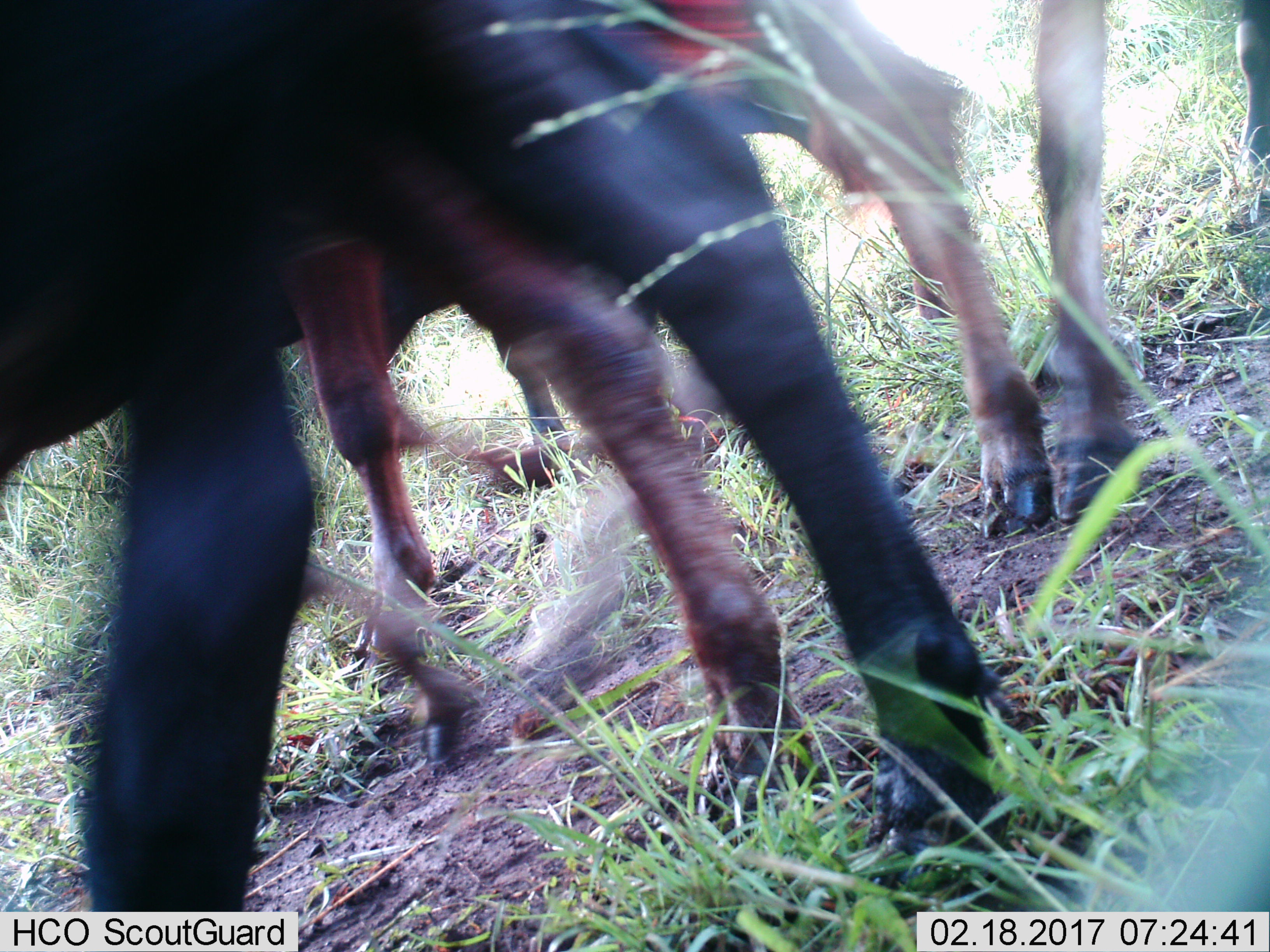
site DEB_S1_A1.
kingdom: Animalia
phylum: Chordata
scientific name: Vertebrata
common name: domestic animal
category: domesticanimal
Domesticanimal (domestic animal) (Vertebrata), count 4. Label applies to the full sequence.